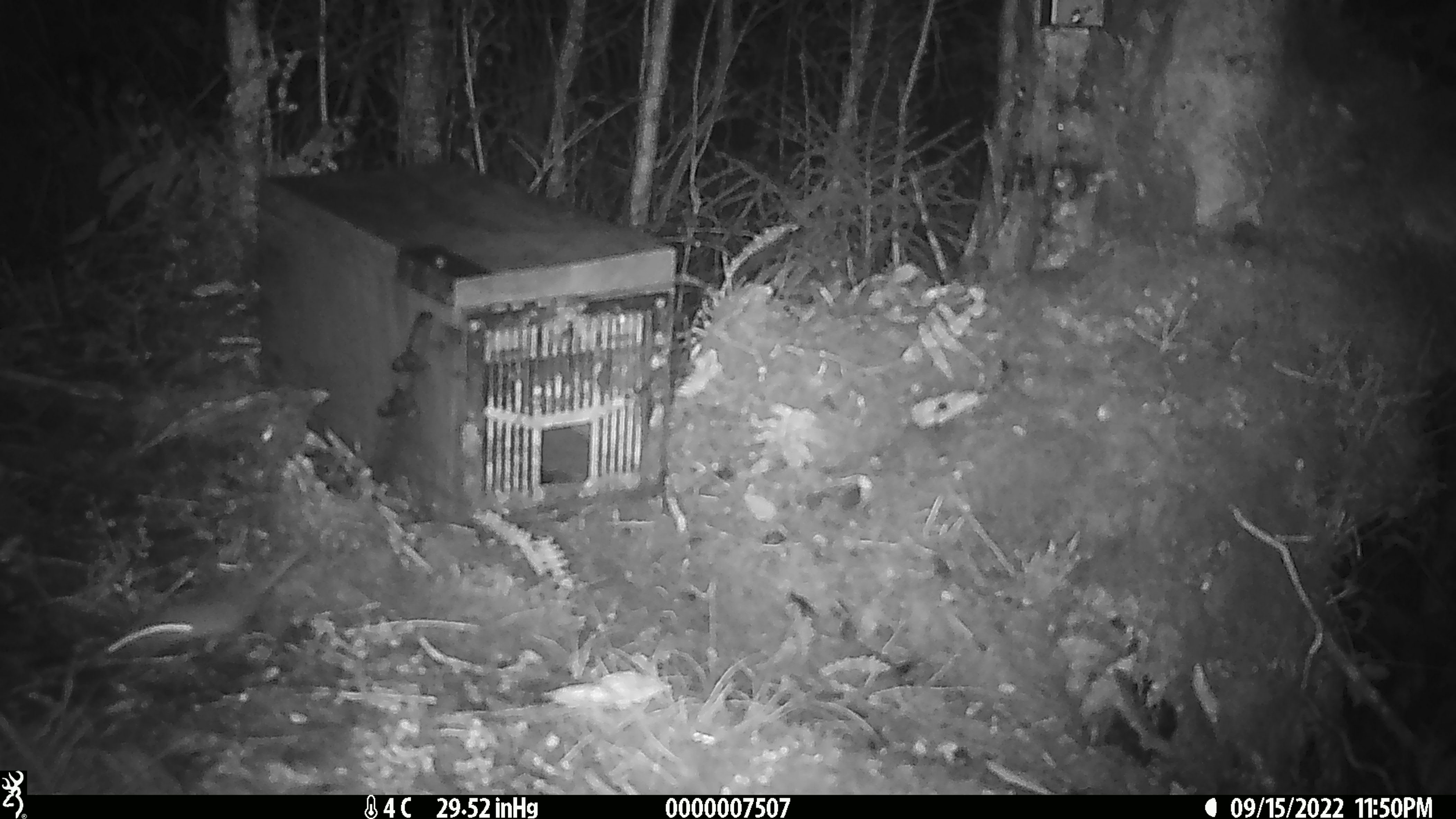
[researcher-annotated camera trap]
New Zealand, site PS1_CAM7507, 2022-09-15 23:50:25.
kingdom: Animalia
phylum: Chordata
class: Mammalia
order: Rodentia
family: Muridae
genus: Mus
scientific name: Mus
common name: mouse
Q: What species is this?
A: Mouse (Mus).